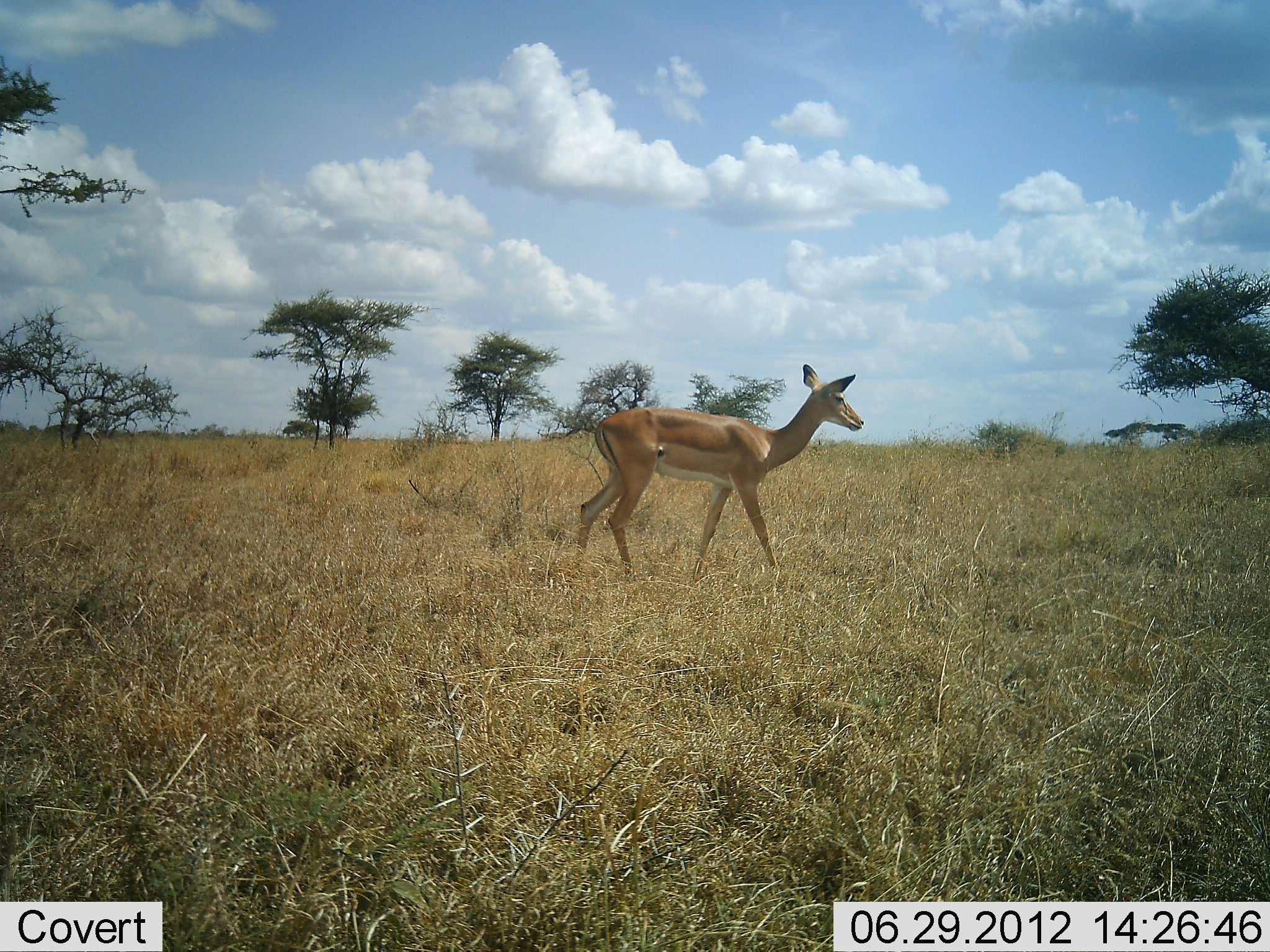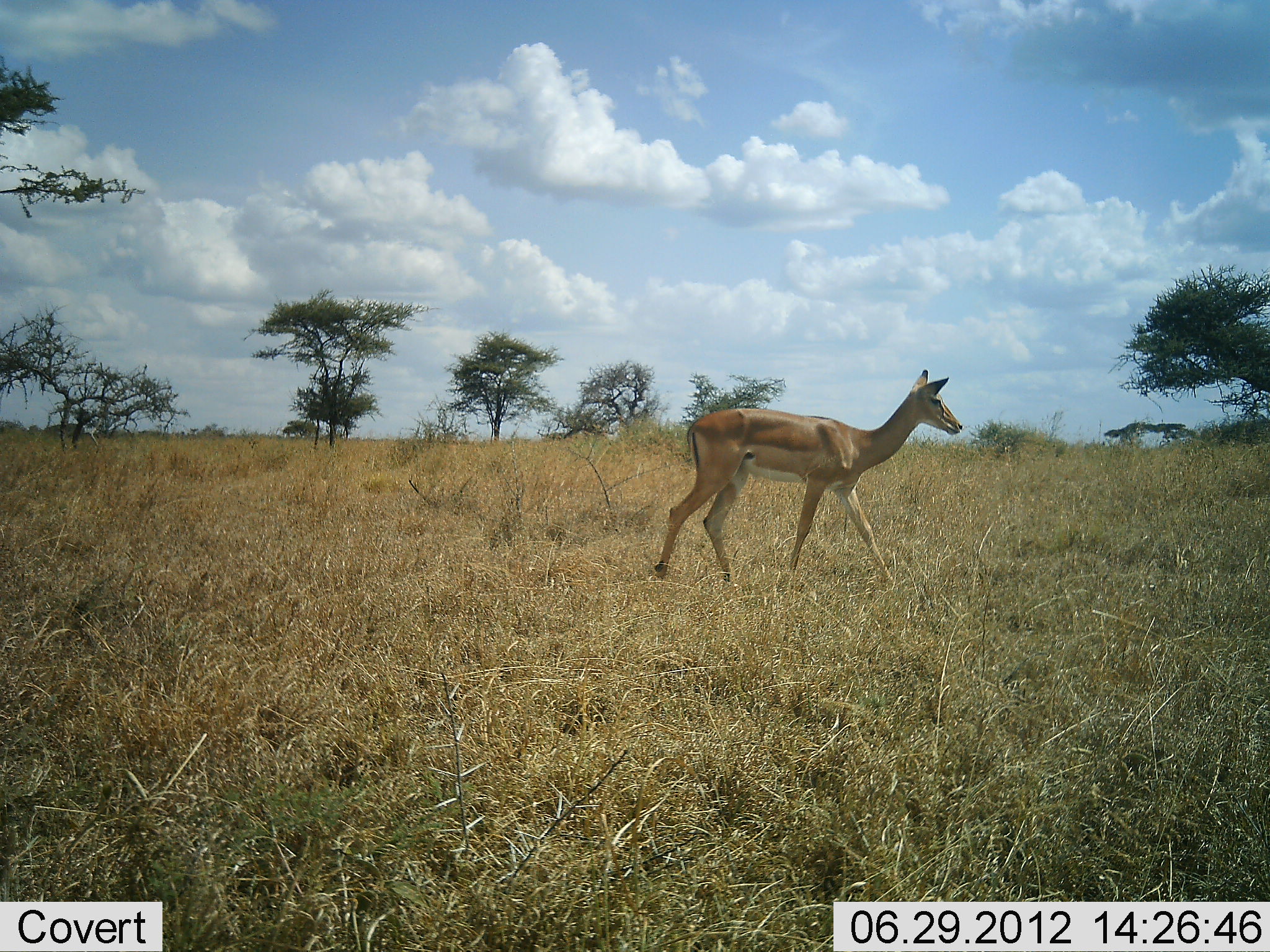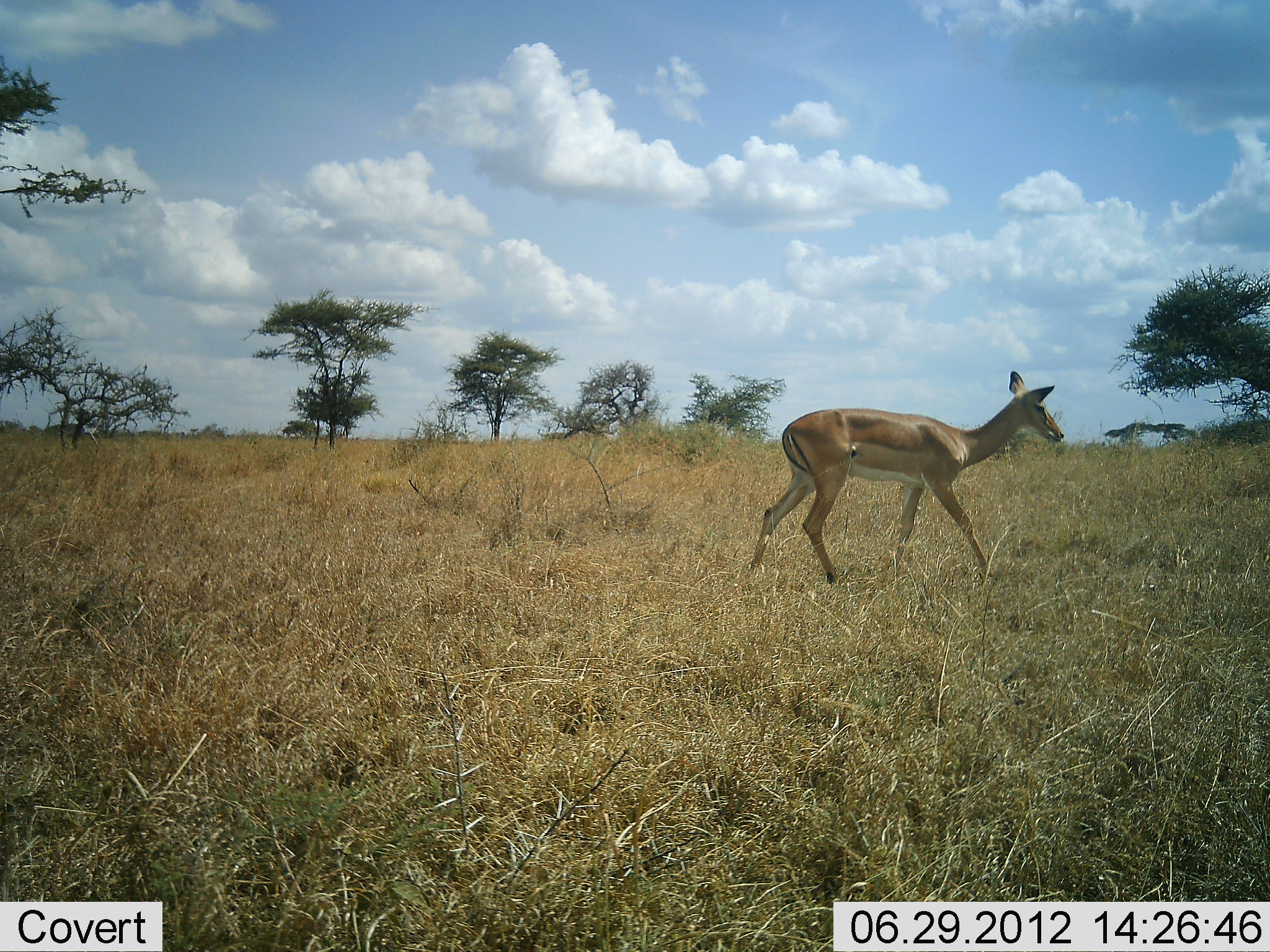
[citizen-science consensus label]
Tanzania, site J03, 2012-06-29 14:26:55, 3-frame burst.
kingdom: Animalia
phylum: Chordata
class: Mammalia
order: Artiodactyla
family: Bovidae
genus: Aepyceros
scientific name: Aepyceros melampus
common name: impala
Impala (Aepyceros melampus), count 1. Behavior (volunteer vote fractions): standing 0%, resting 0%, moving 100%, interacting 0%. Young present (vote fraction): 0%. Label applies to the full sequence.